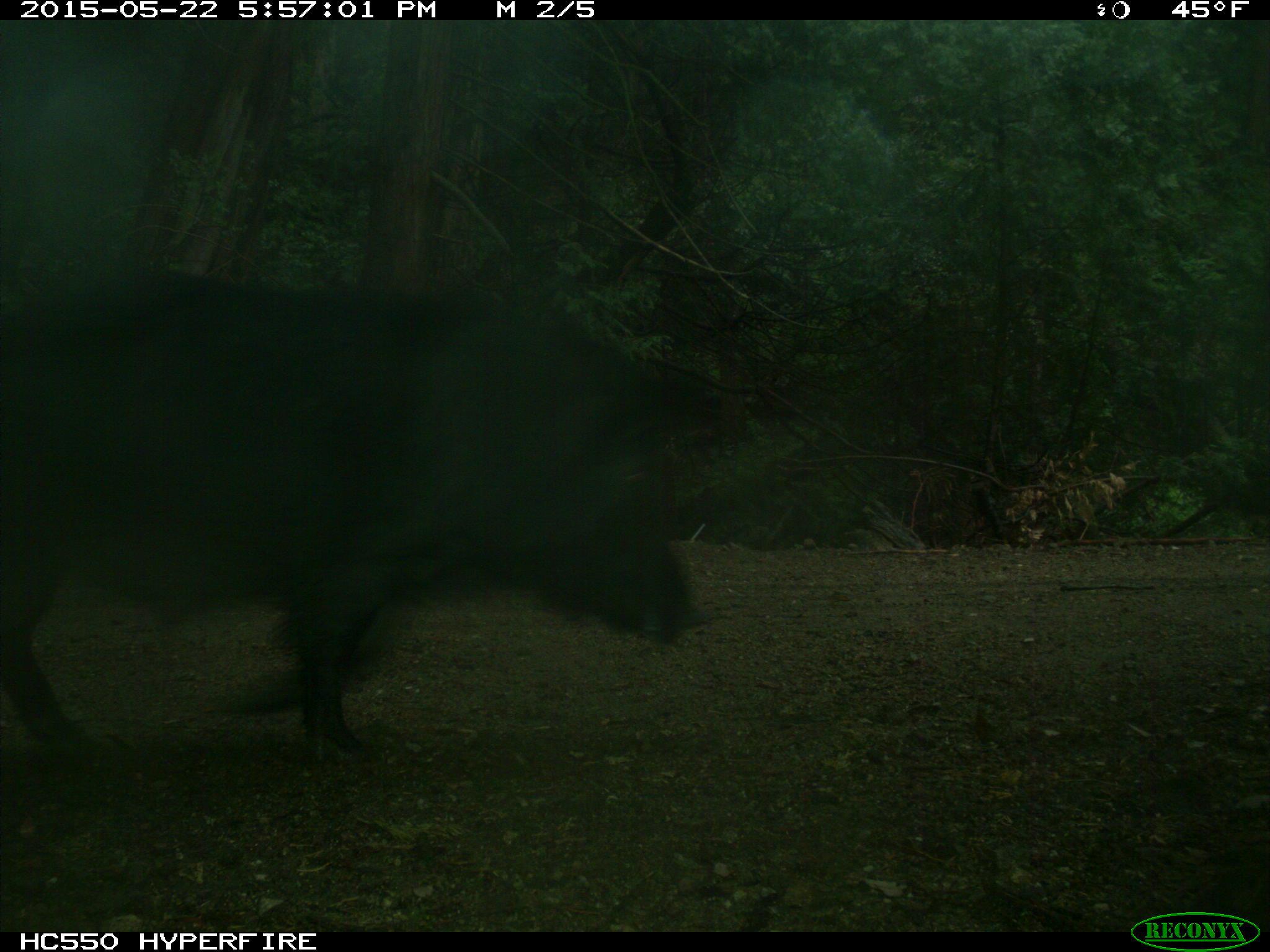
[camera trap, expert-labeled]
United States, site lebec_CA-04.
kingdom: Animalia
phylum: Chordata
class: Mammalia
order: Artiodactyla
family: Suidae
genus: Sus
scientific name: Sus scrofa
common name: wild boar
Sus scrofa (wild boar).